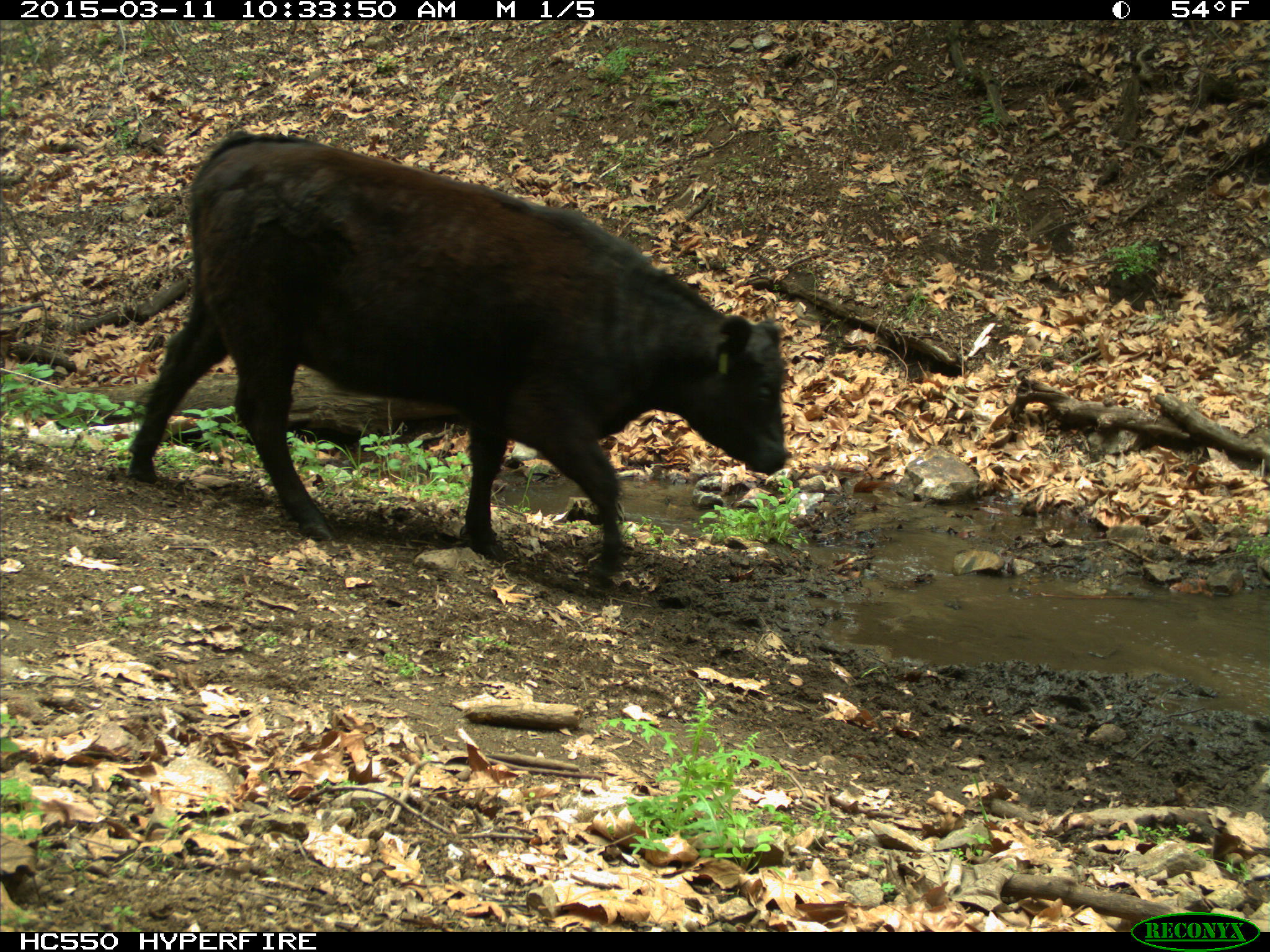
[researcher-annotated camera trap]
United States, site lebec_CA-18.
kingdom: Animalia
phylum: Chordata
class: Mammalia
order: Artiodactyla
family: Bovidae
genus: Bos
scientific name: Bos taurus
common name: domestic cow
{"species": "Bos taurus (domestic cow)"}